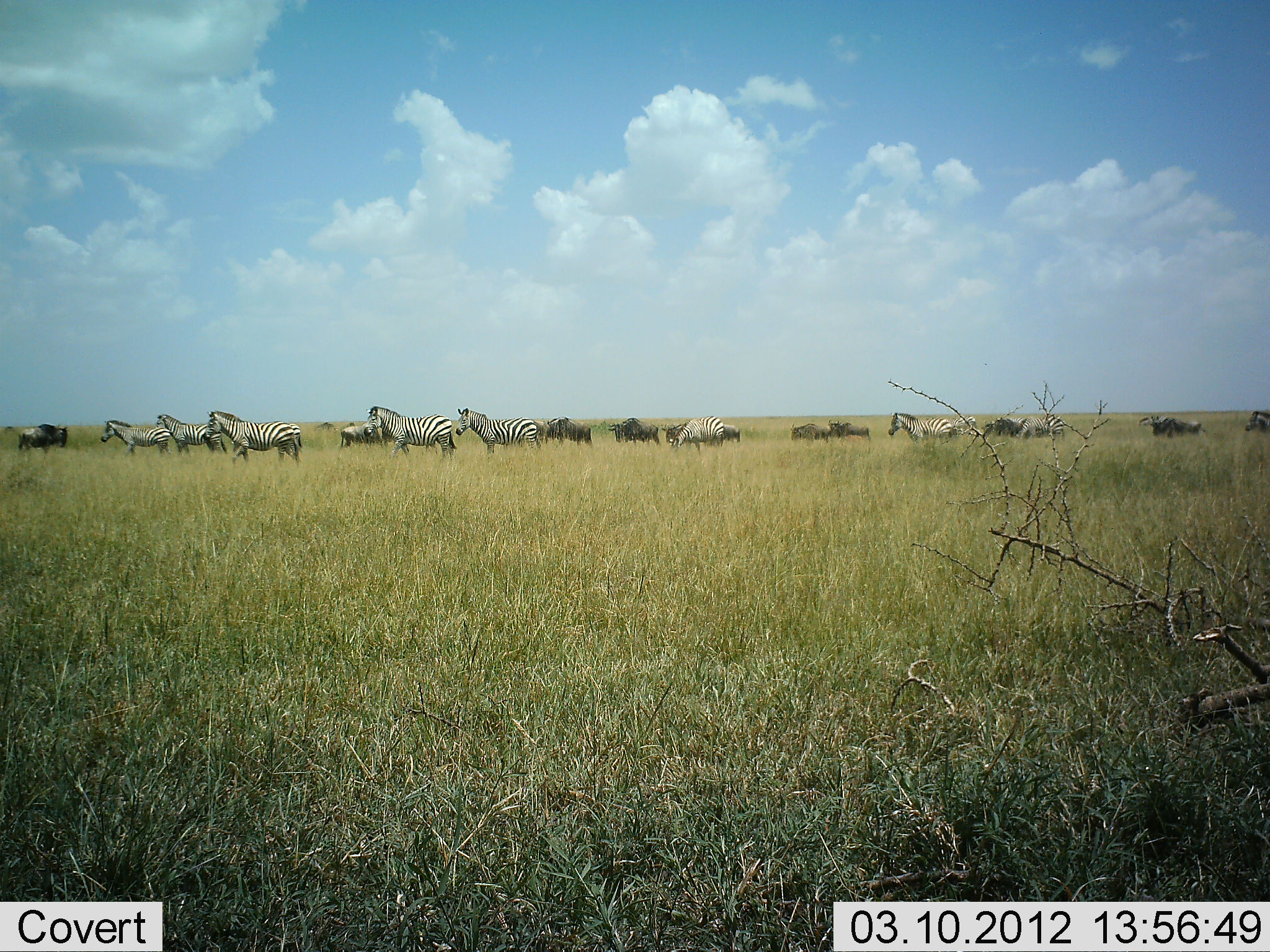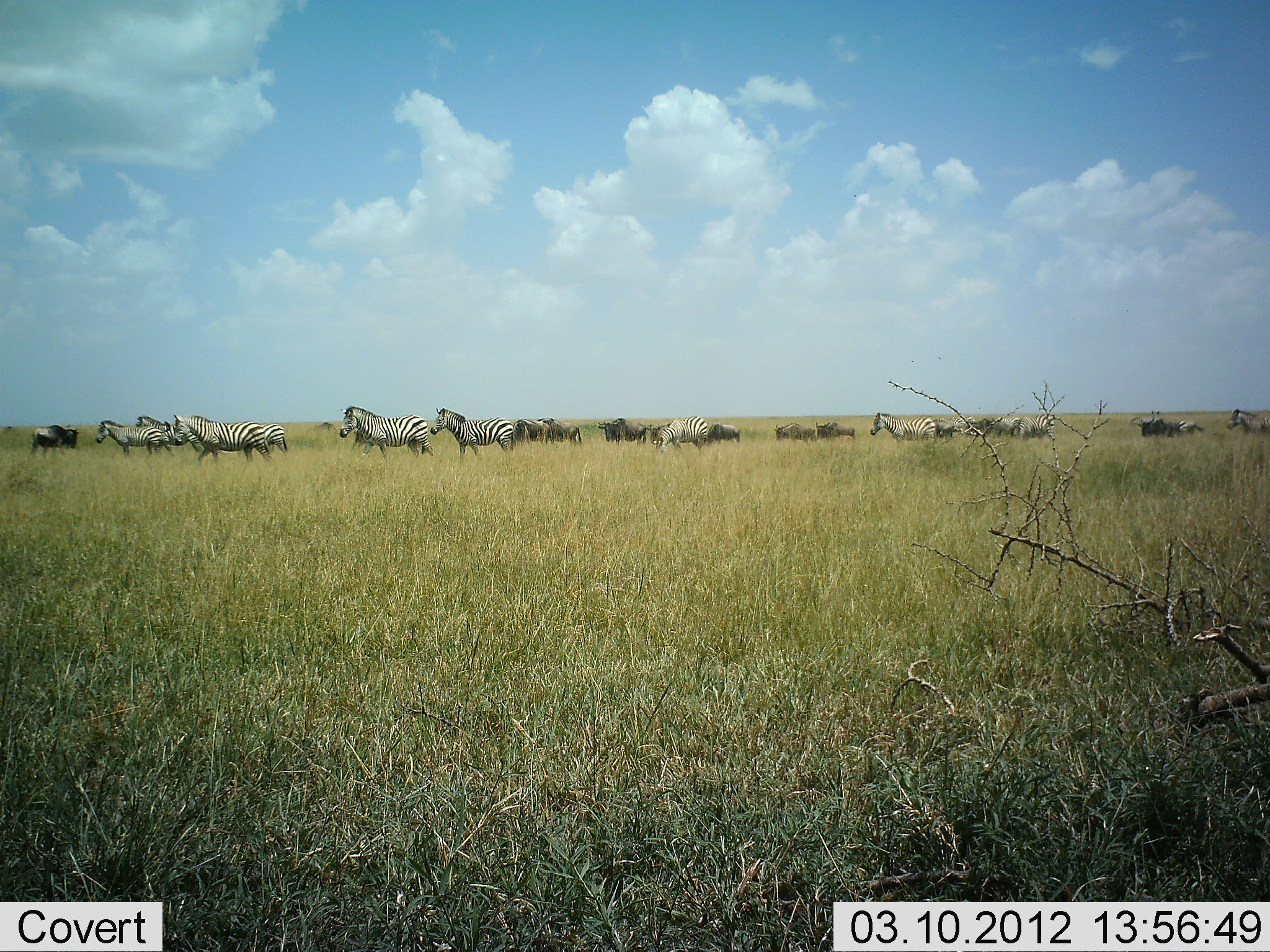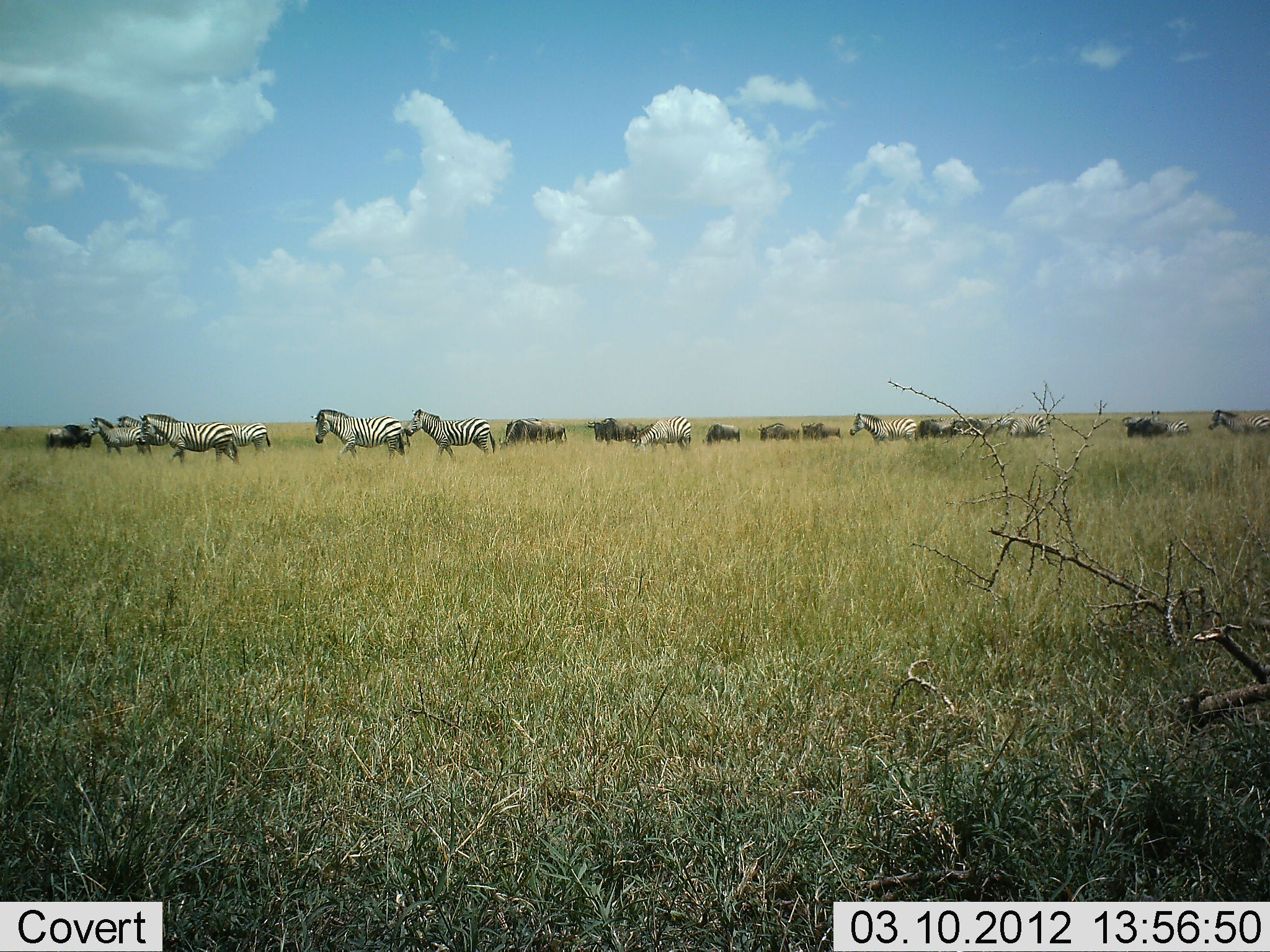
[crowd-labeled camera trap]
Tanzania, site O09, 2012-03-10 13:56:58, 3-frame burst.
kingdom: Animalia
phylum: Chordata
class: Mammalia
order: Artiodactyla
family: Bovidae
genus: Connochaetes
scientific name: Connochaetes taurinus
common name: blue wildebeest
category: wildebeest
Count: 9.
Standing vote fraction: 12%.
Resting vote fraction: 4%.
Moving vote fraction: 92%.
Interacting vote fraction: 0%.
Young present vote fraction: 4%.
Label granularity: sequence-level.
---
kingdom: Animalia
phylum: Chordata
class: Mammalia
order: Perissodactyla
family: Equidae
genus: Equus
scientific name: Equus quagga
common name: plains zebra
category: zebra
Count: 10.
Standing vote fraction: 10%.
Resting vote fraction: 0%.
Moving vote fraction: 97%.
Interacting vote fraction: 0%.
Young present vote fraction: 3%.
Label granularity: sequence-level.